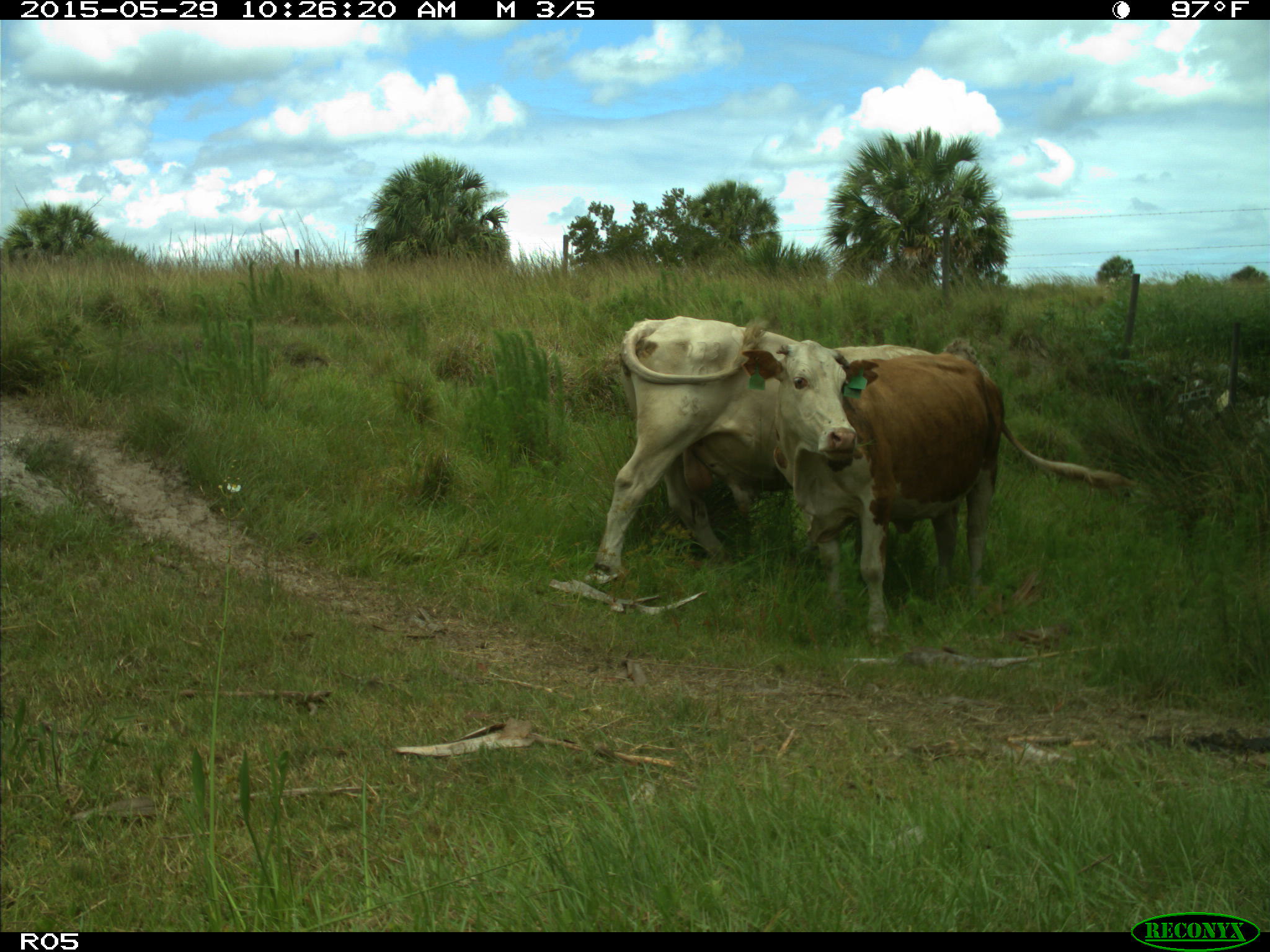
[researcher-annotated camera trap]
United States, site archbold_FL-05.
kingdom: Animalia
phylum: Chordata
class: Mammalia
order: Artiodactyla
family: Bovidae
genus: Bos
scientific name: Bos taurus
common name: domestic cow